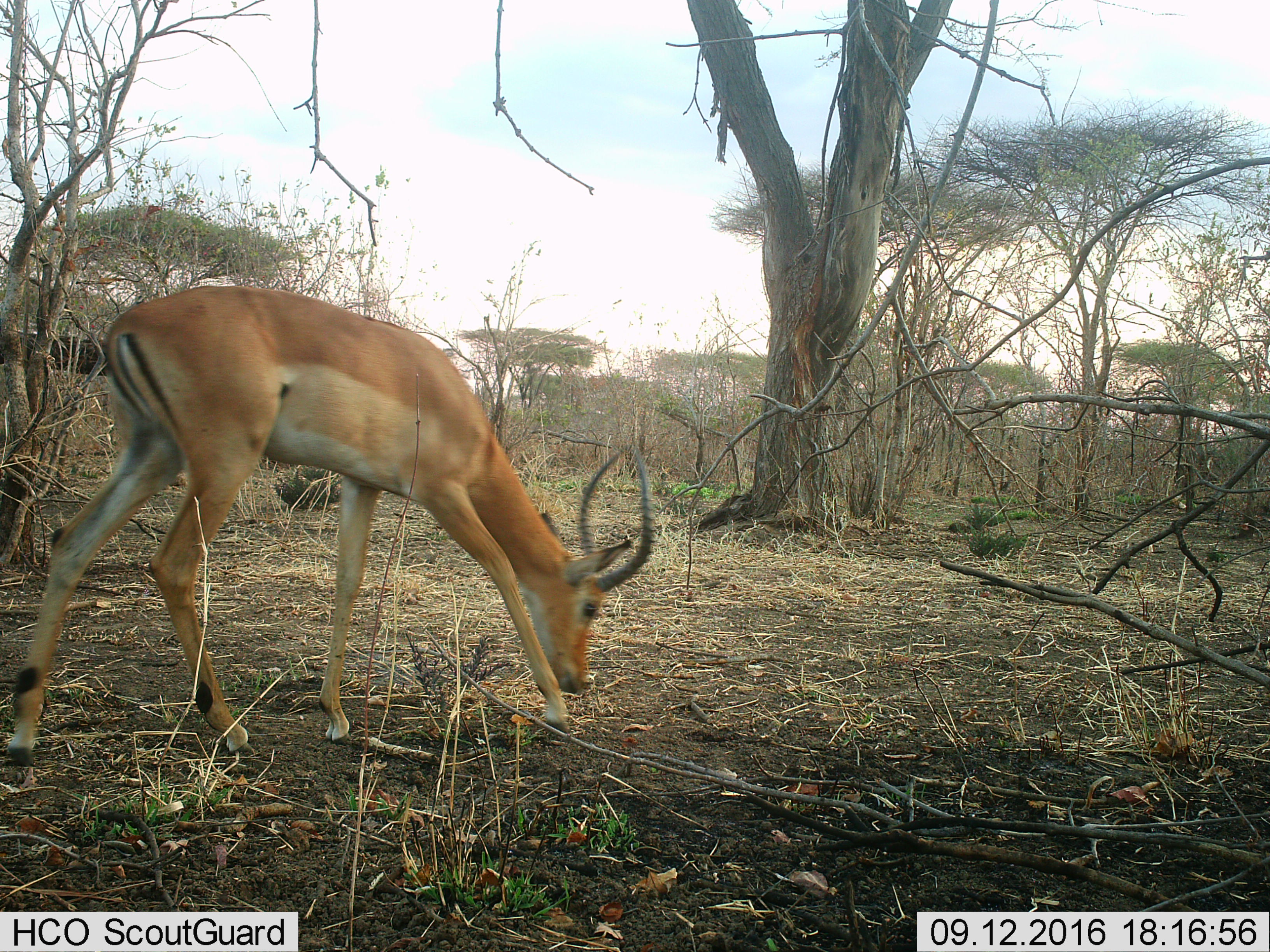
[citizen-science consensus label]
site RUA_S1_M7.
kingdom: Animalia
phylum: Chordata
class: Mammalia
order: Artiodactyla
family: Bovidae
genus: Aepyceros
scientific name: Aepyceros melampus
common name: impala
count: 1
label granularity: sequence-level